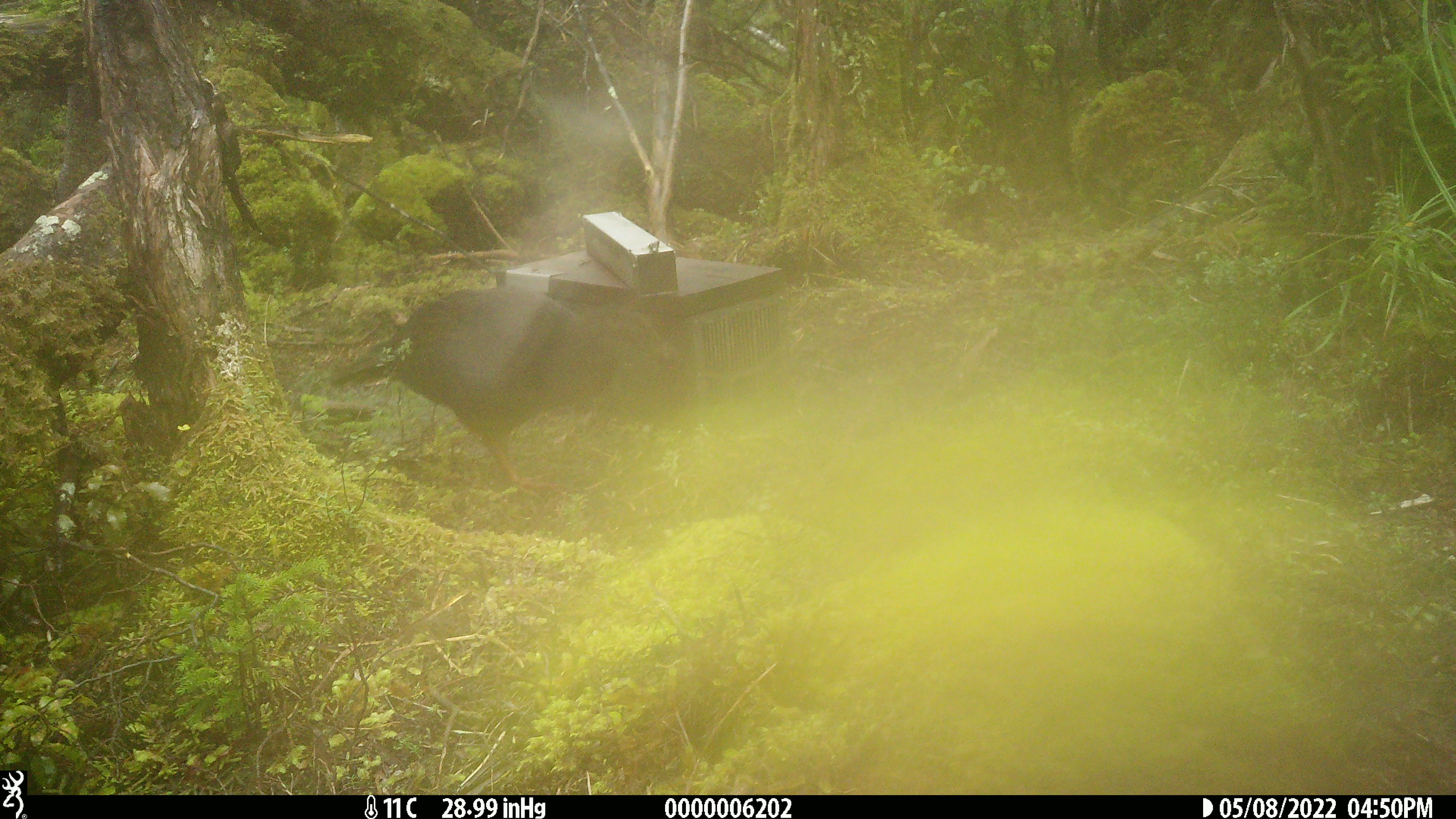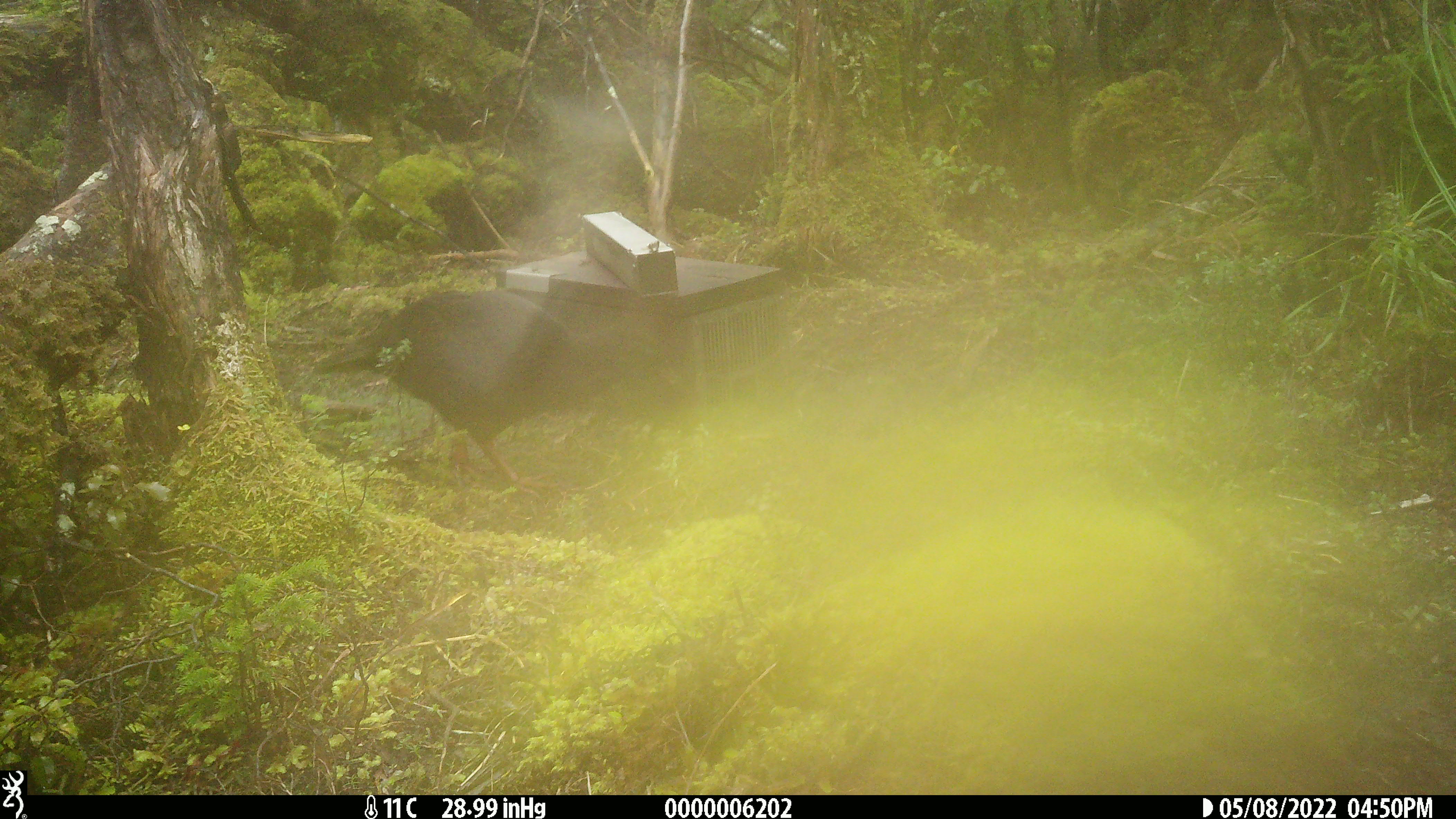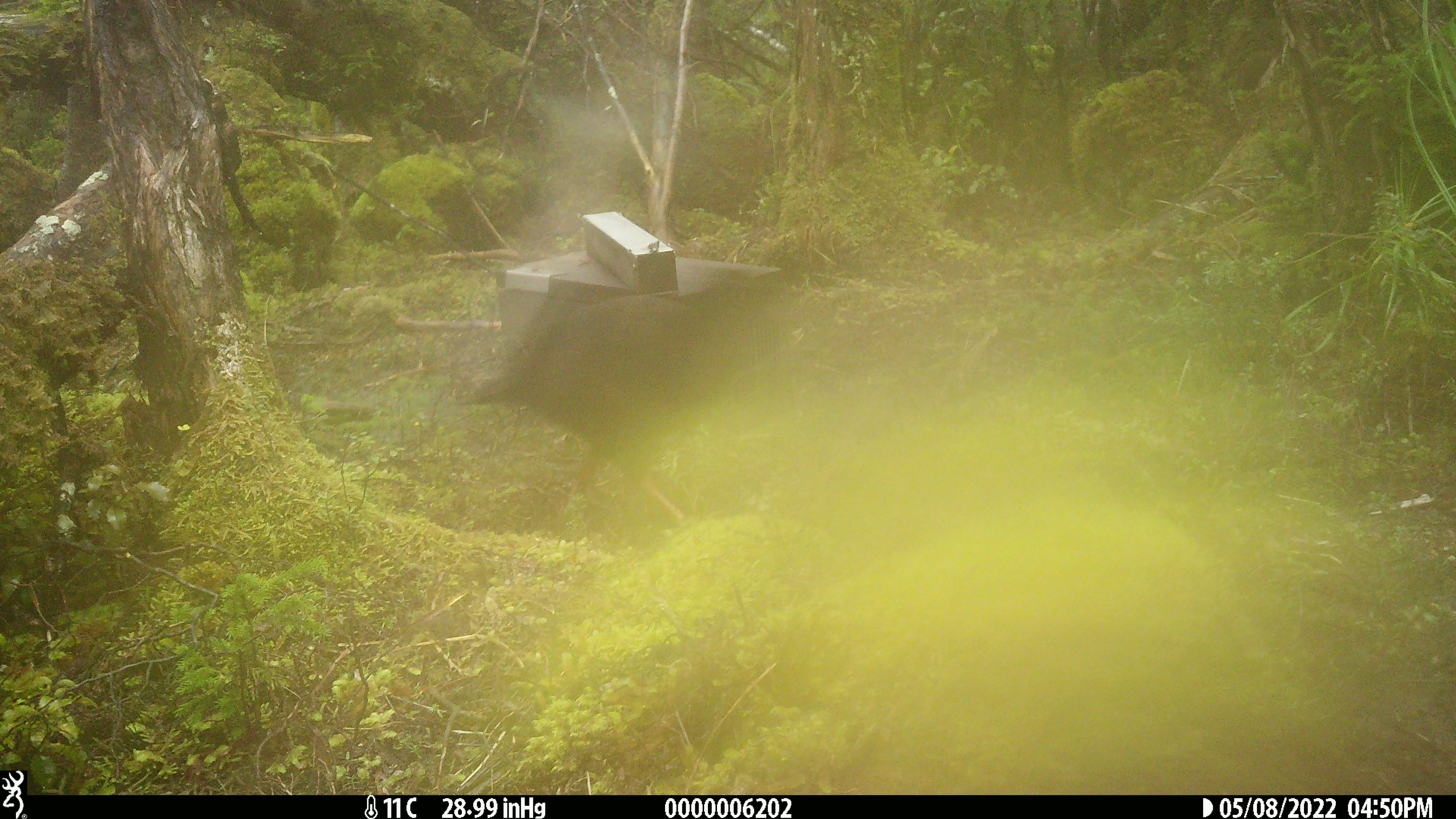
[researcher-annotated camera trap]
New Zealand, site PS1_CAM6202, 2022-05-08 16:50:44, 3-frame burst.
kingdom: Animalia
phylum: Chordata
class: Aves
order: Gruiformes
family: Rallidae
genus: Gallirallus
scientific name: Gallirallus australis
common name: weka